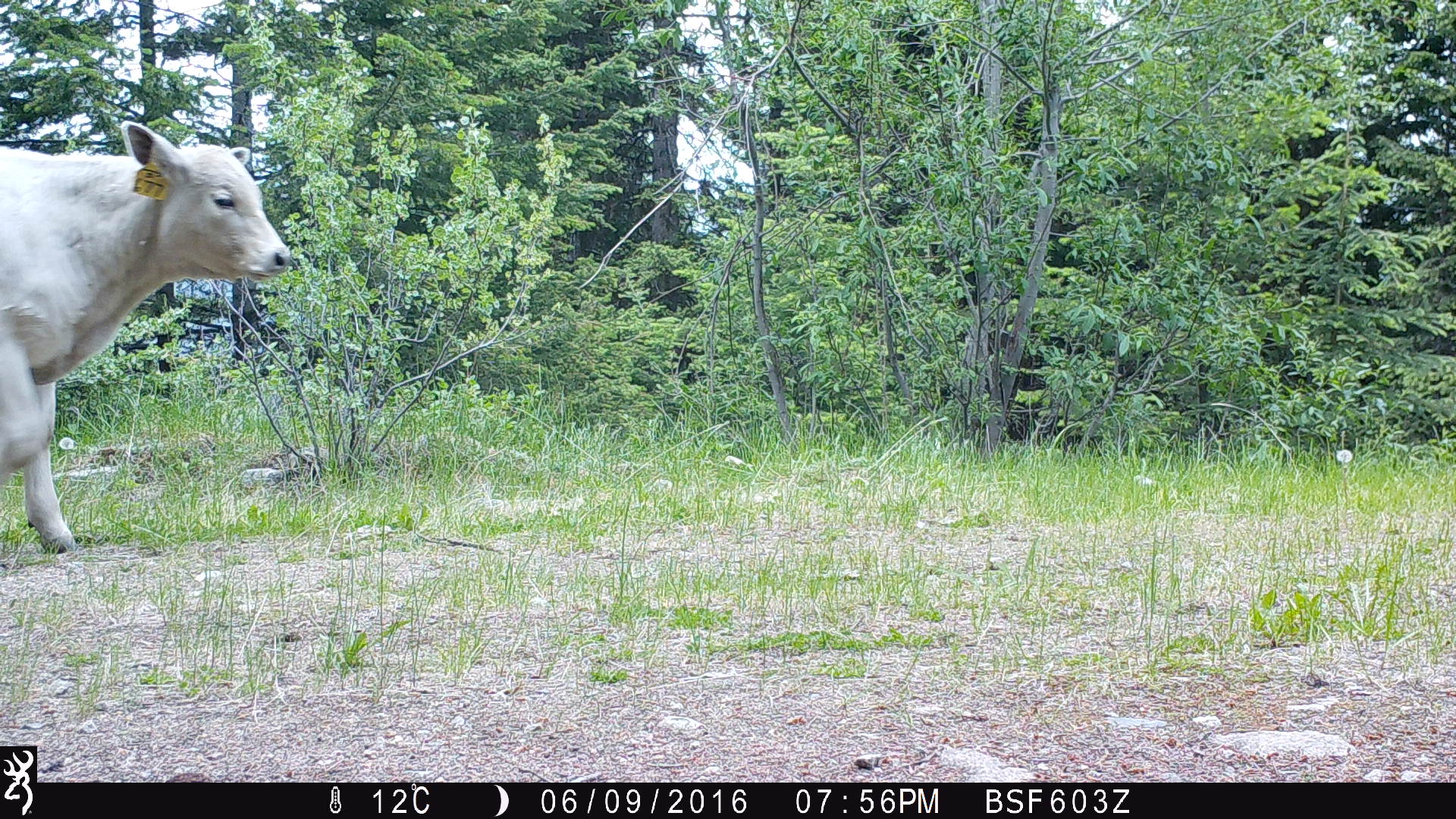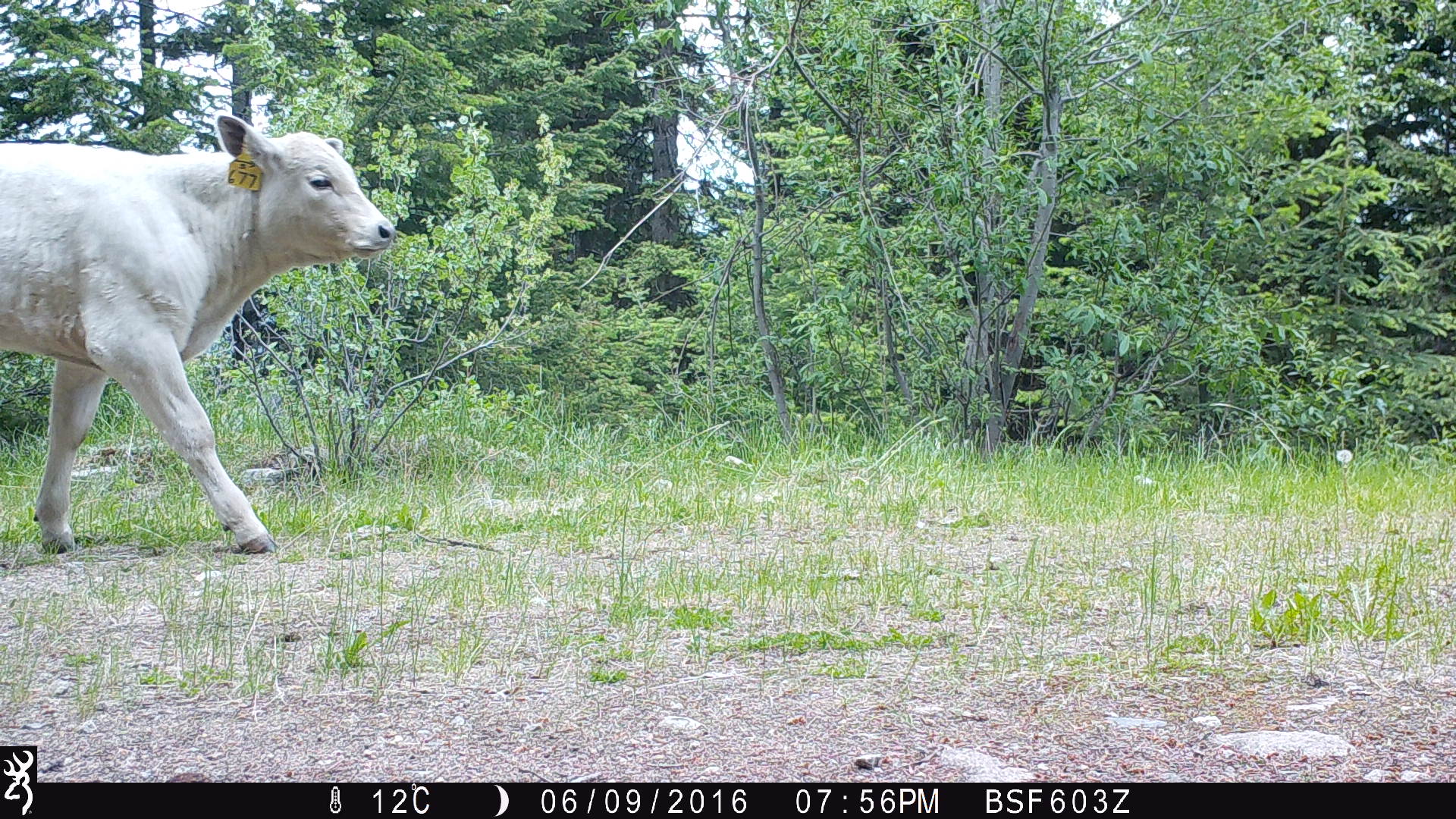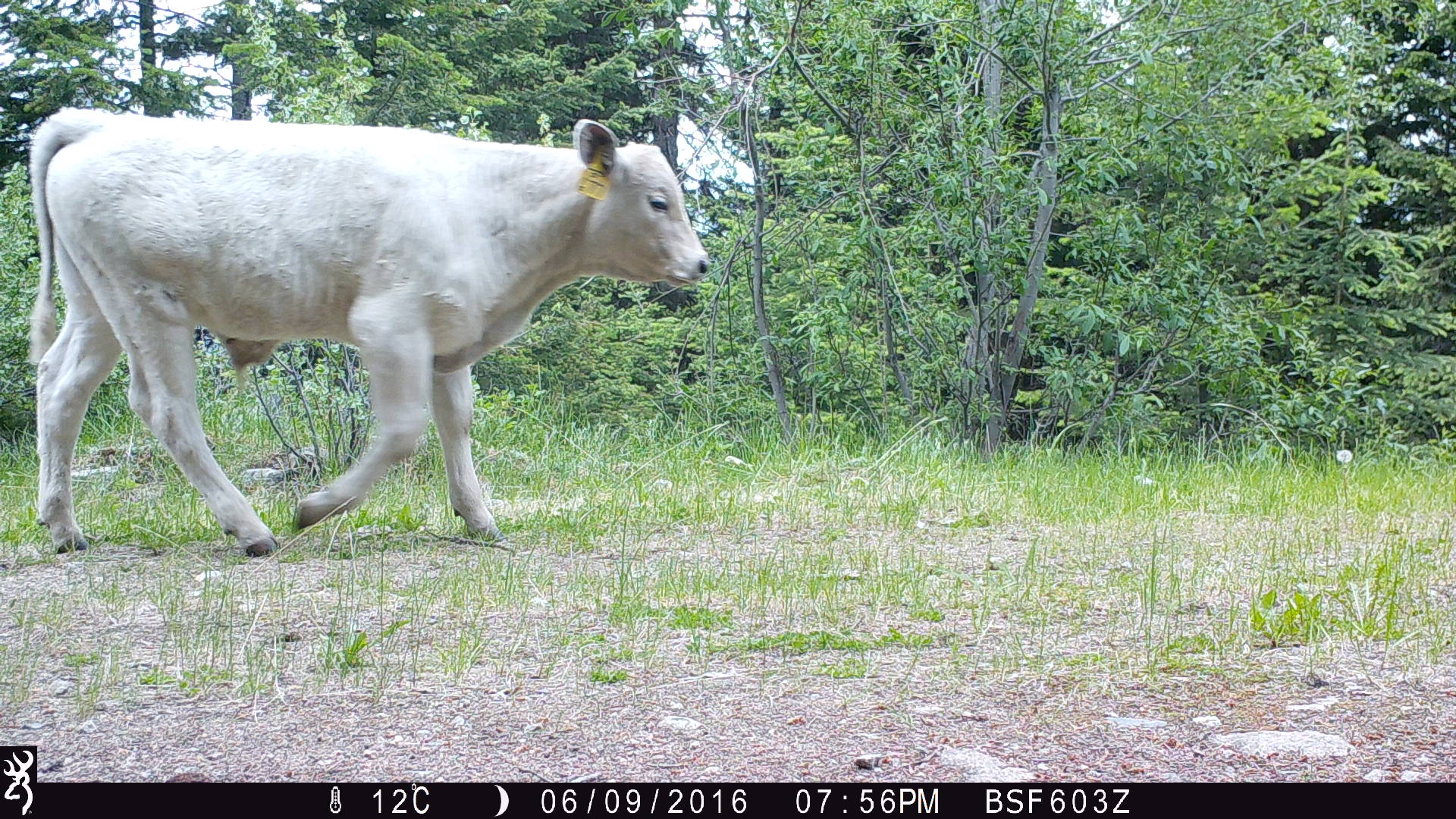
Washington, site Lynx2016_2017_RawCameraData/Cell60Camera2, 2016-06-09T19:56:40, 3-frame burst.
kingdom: Animalia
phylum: Chordata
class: Mammalia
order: Artiodactyla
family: Bovidae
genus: Bos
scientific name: Bos taurus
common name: domestic cattle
Domestic cattle (Bos taurus). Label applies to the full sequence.